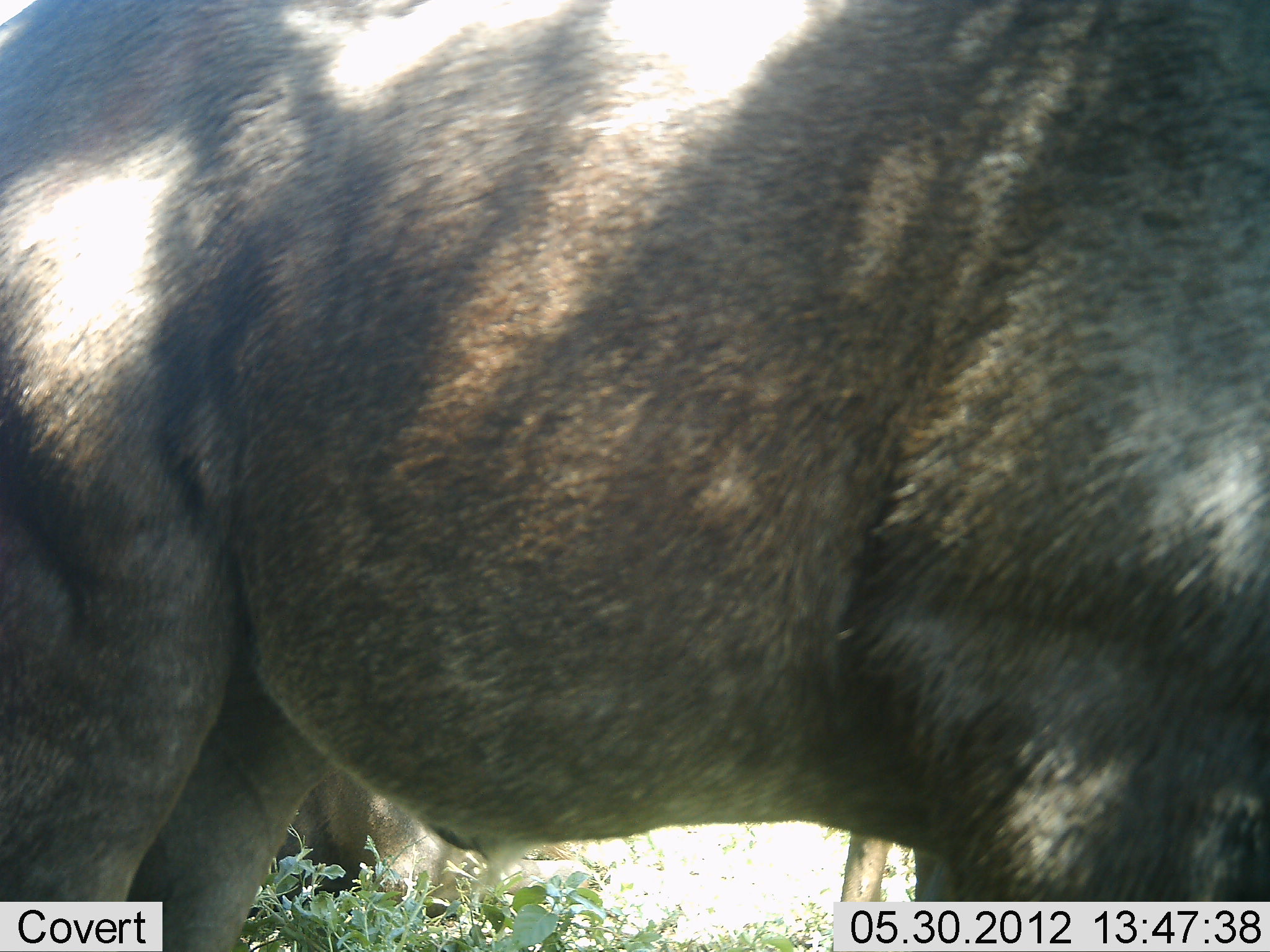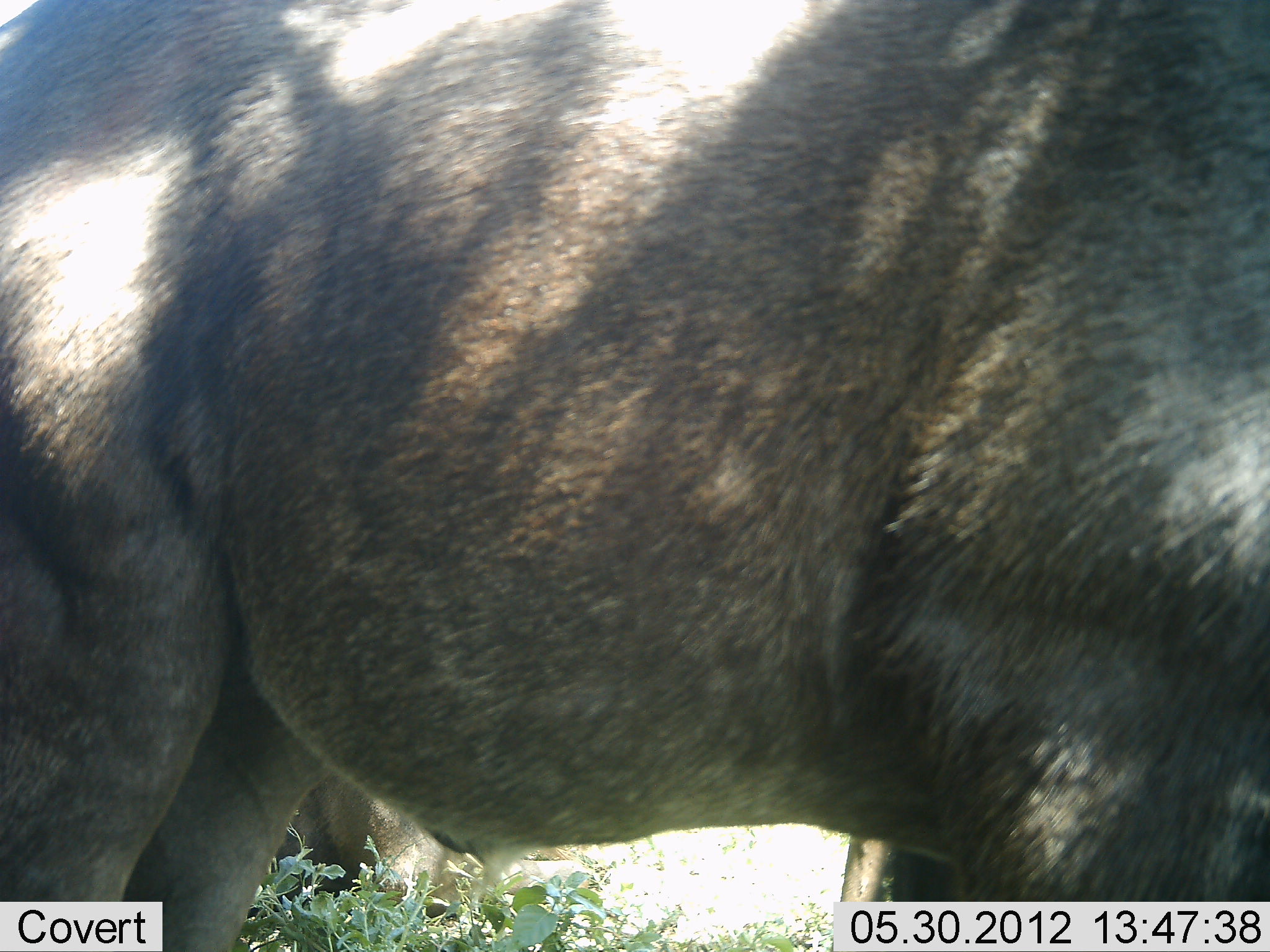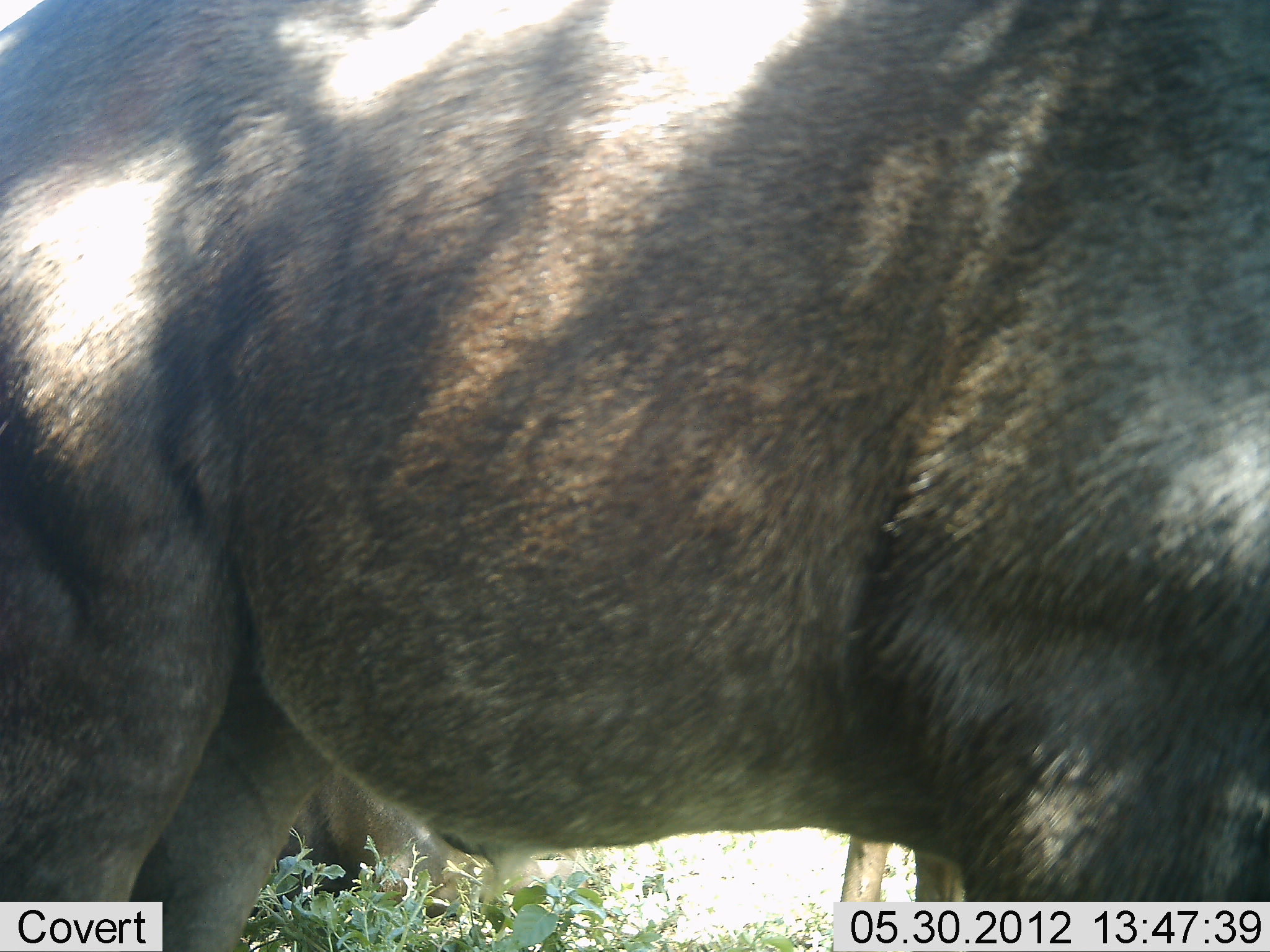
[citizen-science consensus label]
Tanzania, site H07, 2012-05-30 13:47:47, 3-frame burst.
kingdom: Animalia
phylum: Chordata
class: Mammalia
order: Artiodactyla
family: Bovidae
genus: Connochaetes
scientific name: Connochaetes taurinus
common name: blue wildebeest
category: wildebeest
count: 2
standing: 100%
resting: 0%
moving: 0%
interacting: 0%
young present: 0%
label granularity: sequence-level